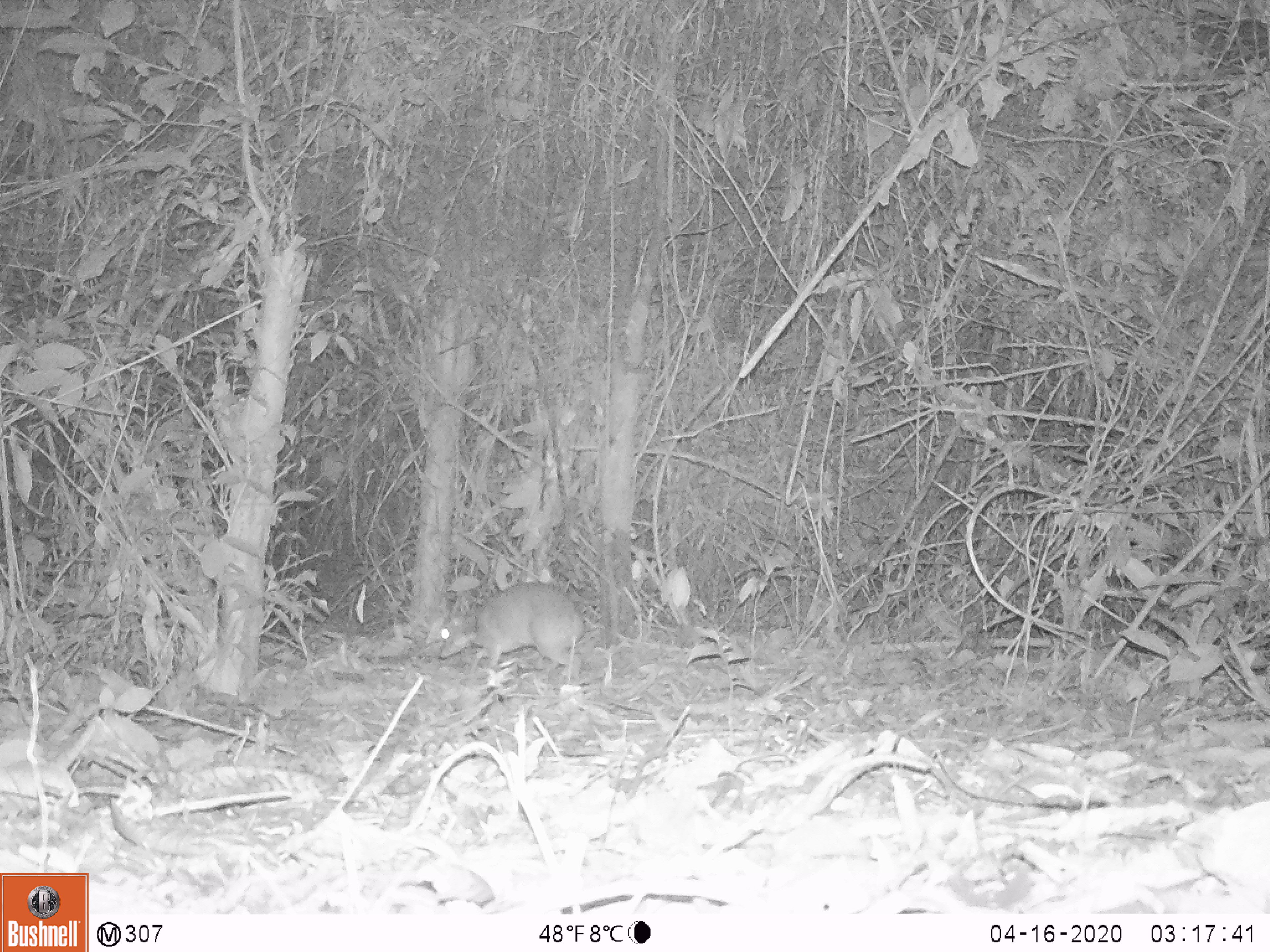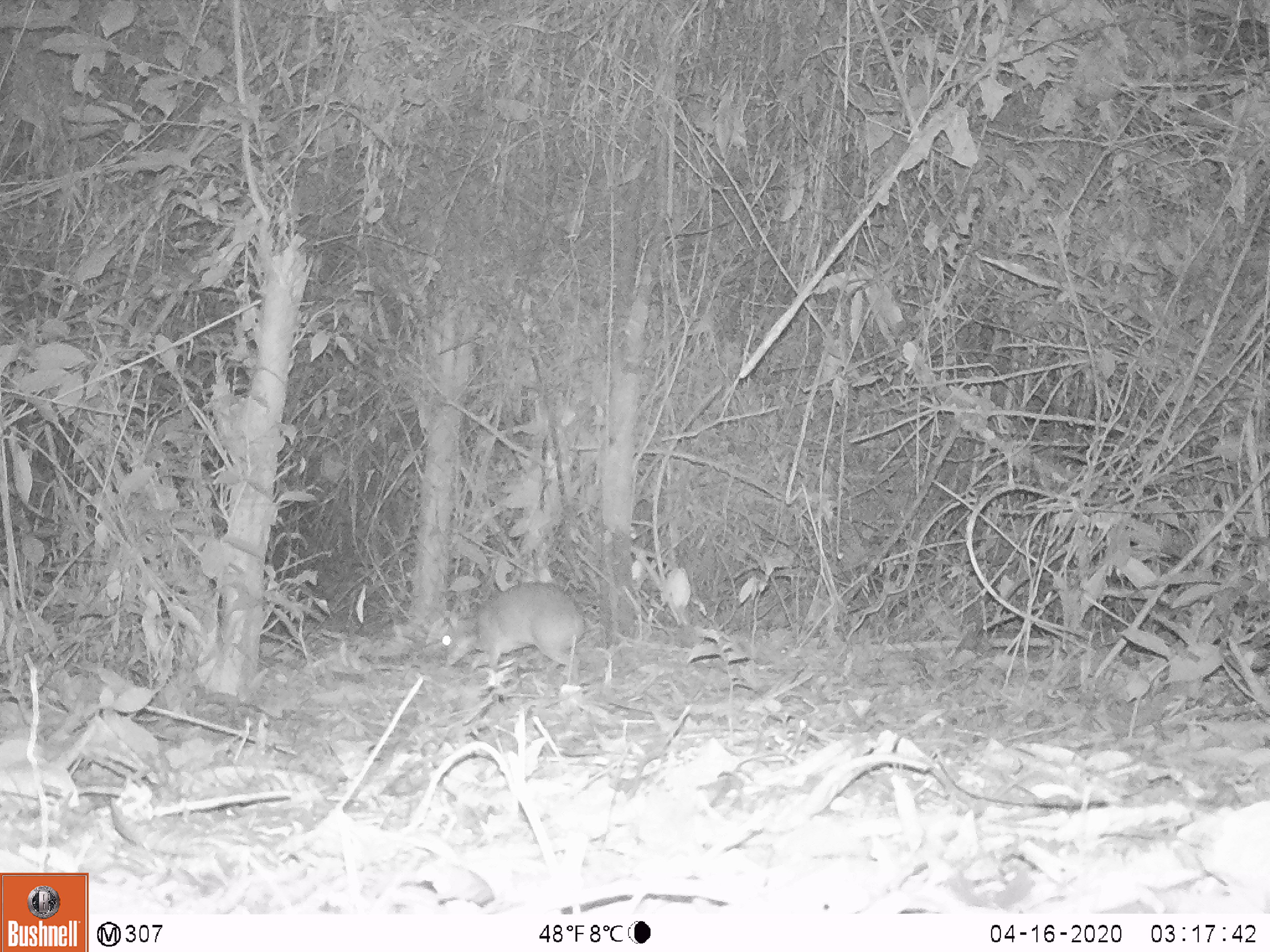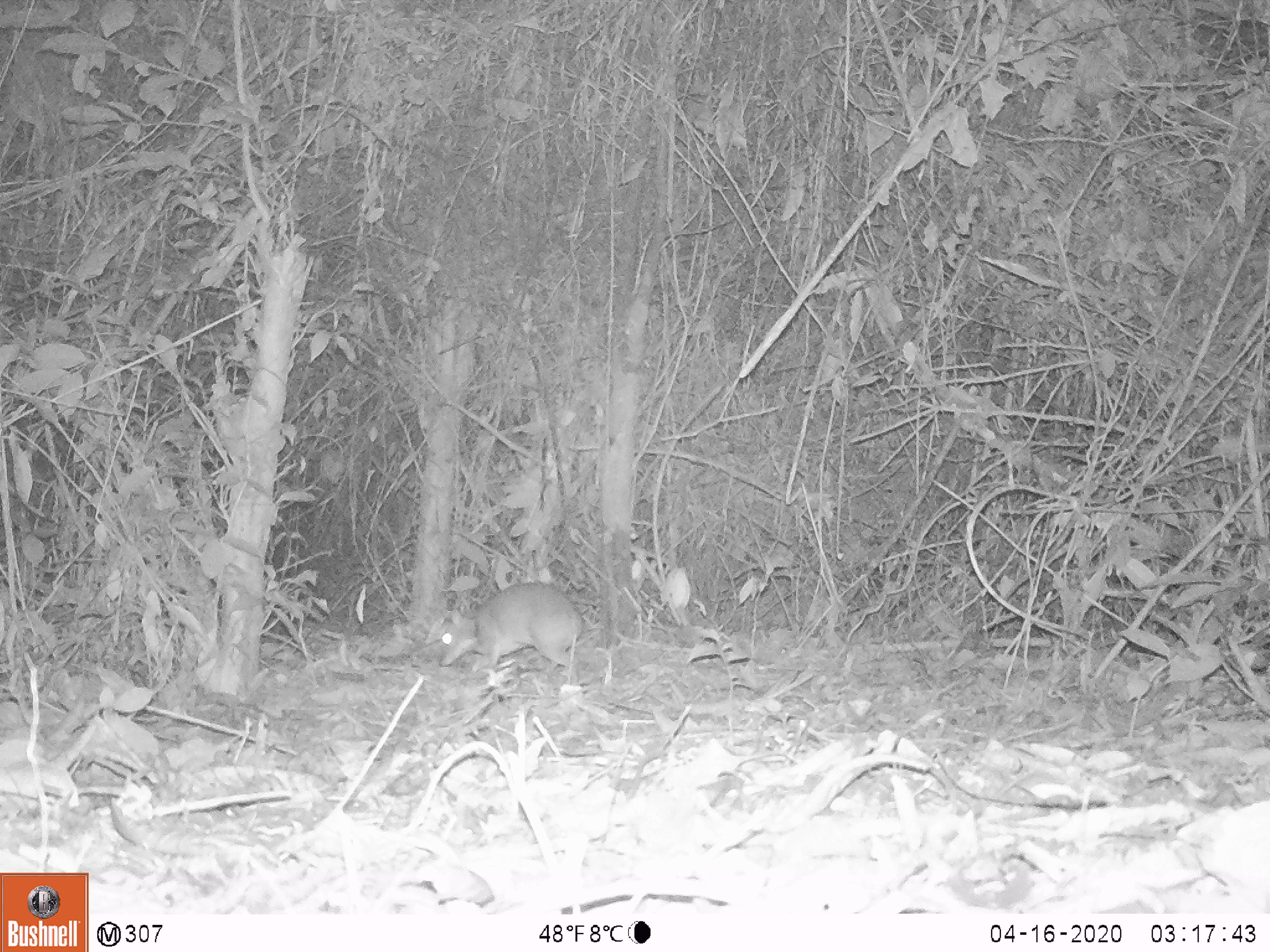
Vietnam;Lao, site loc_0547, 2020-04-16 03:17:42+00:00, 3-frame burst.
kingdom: Animalia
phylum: Chordata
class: Mammalia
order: Artiodactyla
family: Tragulidae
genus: Moschiola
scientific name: Moschiola meminna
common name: chevrotain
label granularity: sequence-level